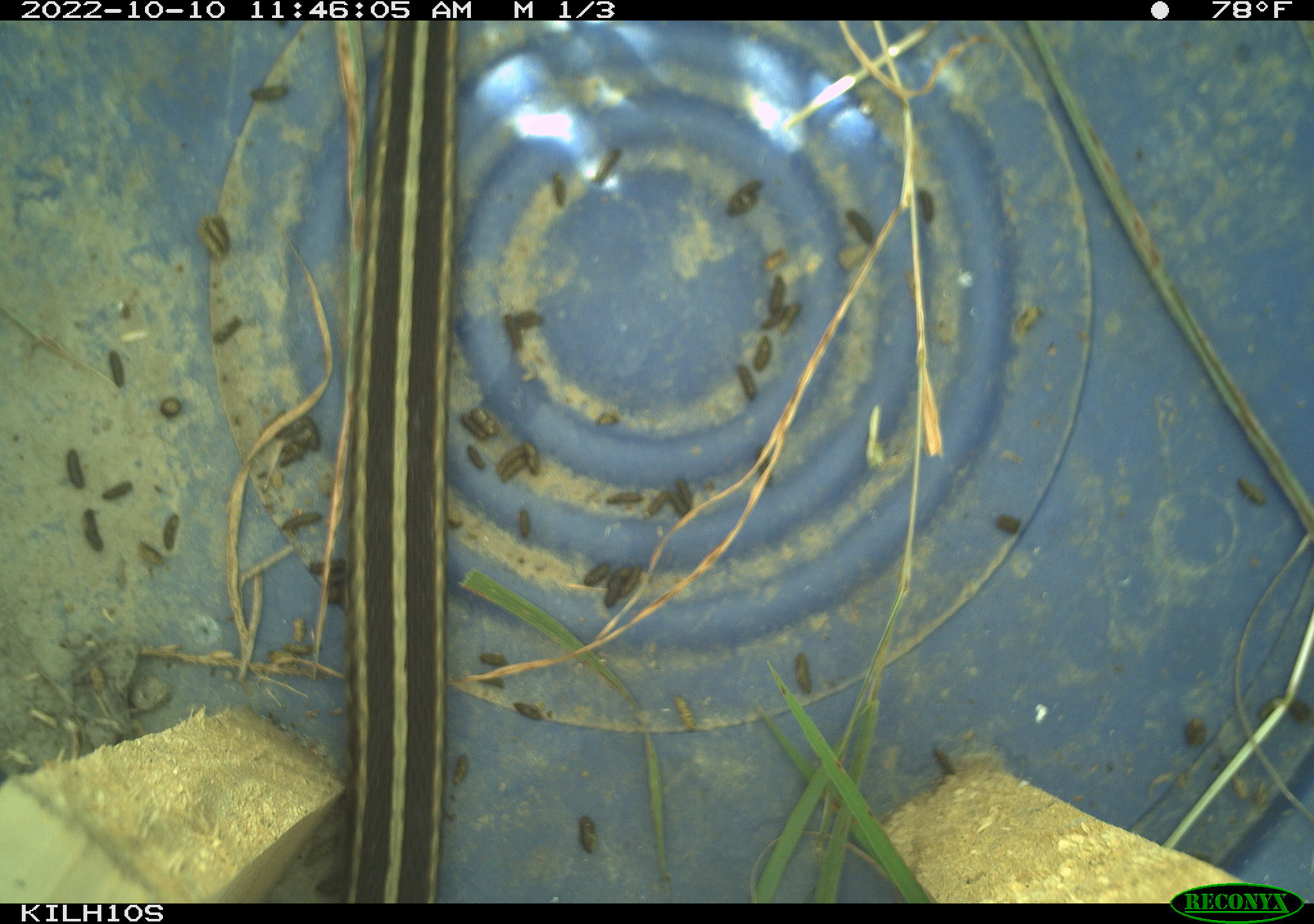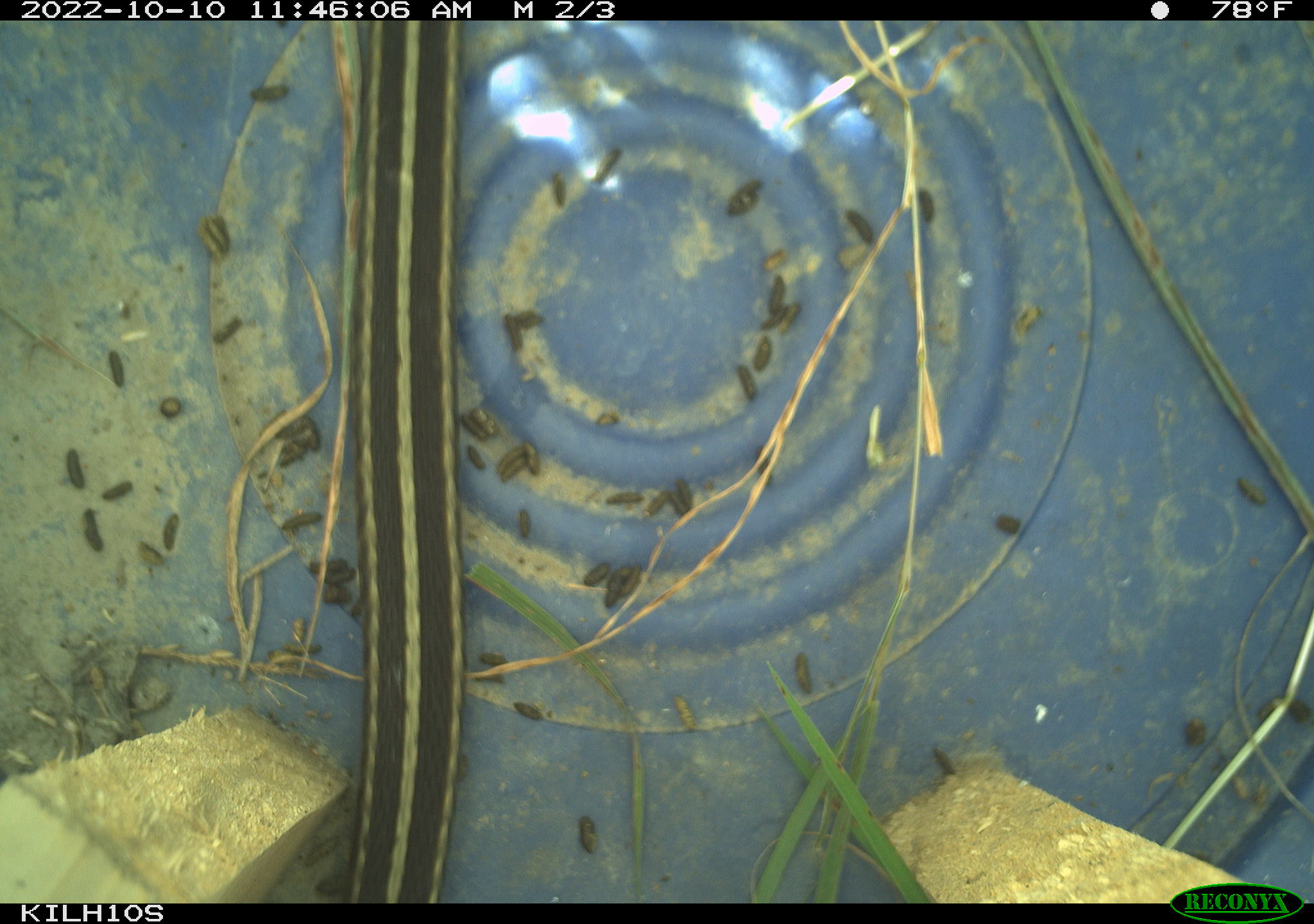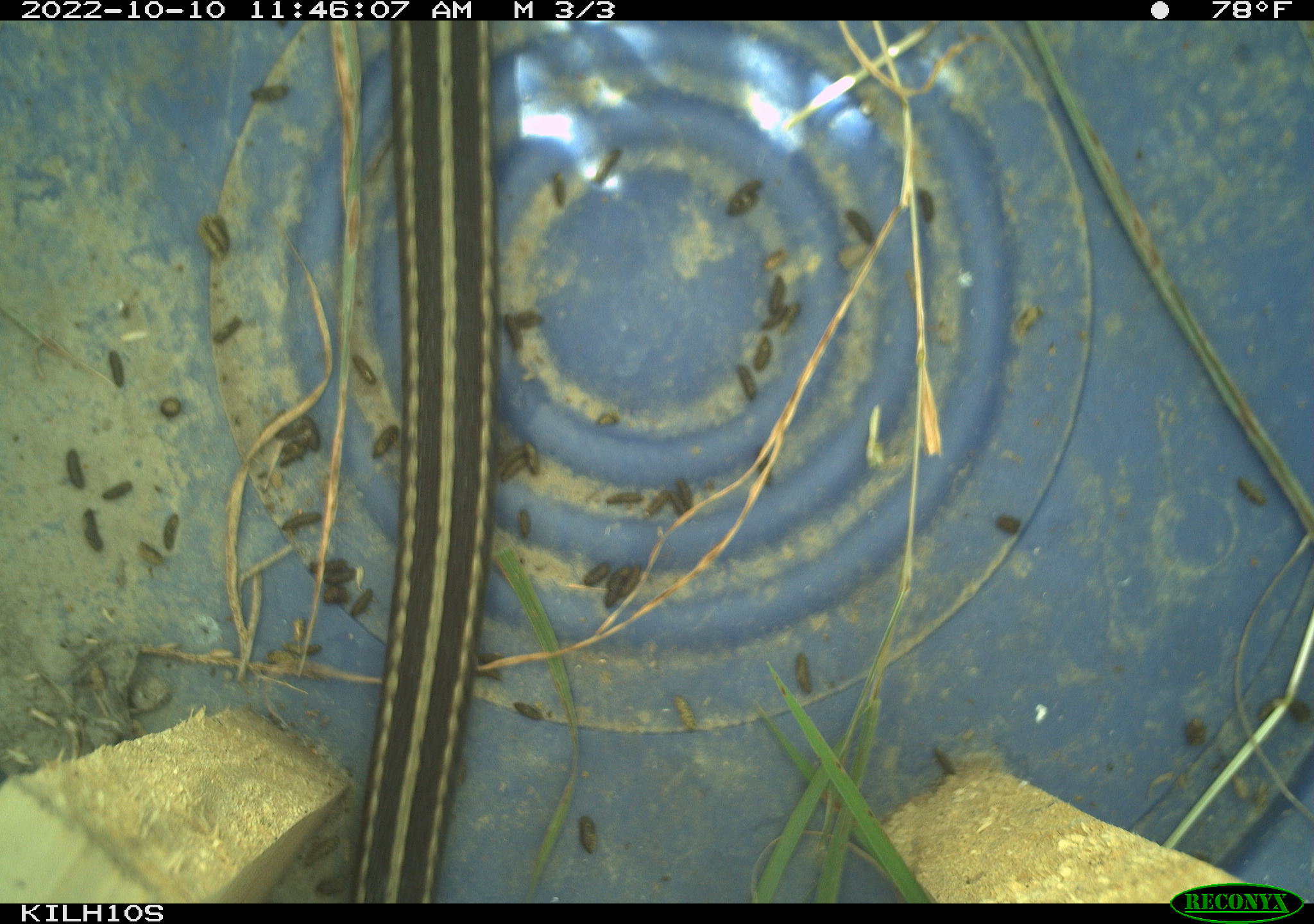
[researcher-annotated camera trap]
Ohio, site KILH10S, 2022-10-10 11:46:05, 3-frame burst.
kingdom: Animalia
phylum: Chordata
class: Reptilia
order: Squamata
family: Colubridae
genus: Thamnophis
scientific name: Thamnophis sirtalis sirtalis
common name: eastern gartersnake